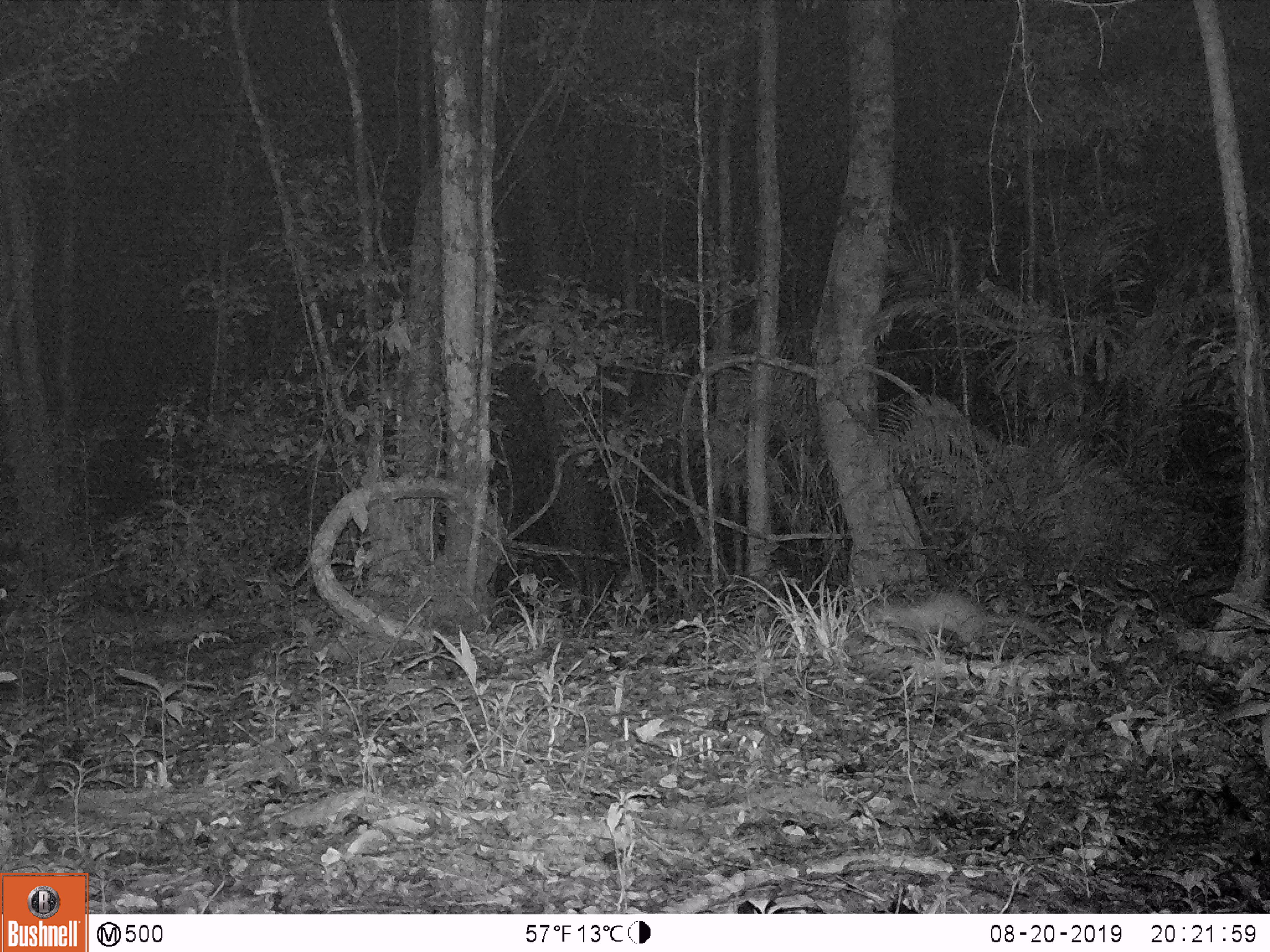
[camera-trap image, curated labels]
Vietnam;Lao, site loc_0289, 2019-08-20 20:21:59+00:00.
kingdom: Animalia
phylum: Chordata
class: Mammalia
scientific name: Mammalia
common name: mammal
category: unidentified small mammal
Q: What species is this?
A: Unidentified small mammal (mammal) (Mammalia).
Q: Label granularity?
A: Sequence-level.